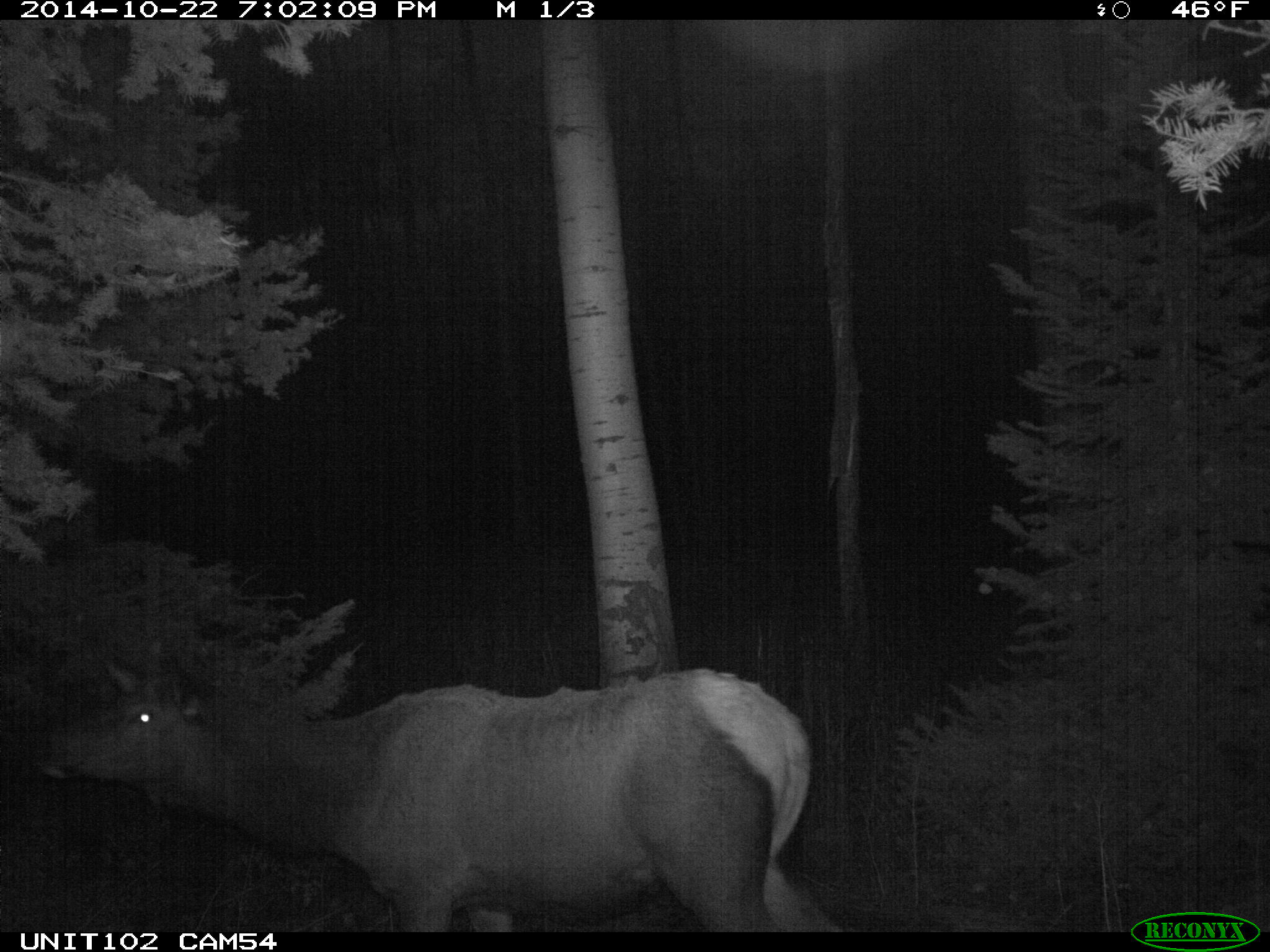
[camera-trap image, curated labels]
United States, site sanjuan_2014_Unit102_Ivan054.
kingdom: Animalia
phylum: Chordata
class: Mammalia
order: Artiodactyla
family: Cervidae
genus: Cervus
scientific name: Cervus elaphus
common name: red deer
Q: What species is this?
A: Cervus elaphus (red deer).